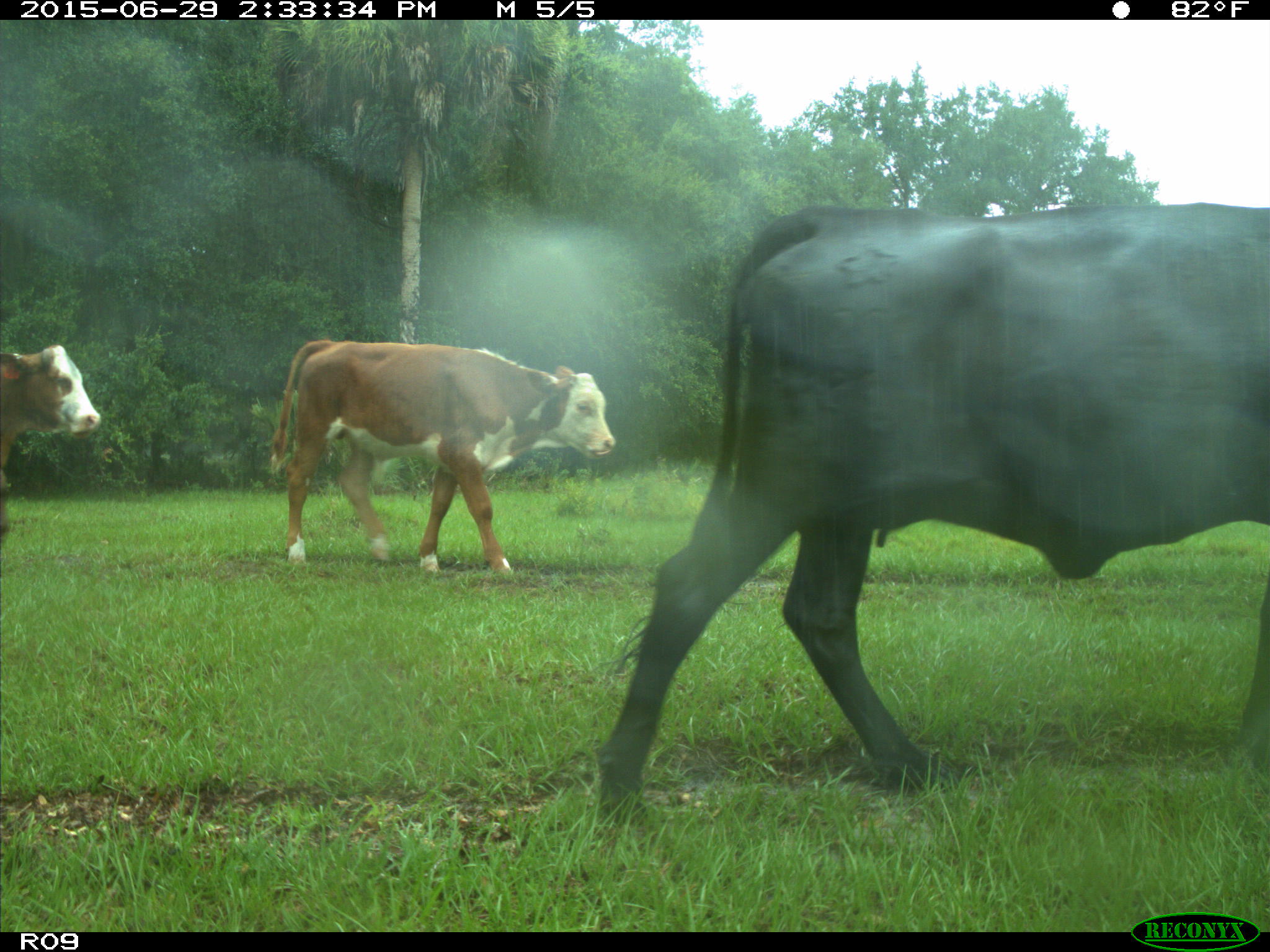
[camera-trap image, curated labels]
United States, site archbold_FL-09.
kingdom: Animalia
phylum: Chordata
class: Mammalia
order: Artiodactyla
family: Bovidae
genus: Bos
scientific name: Bos taurus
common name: domestic cow